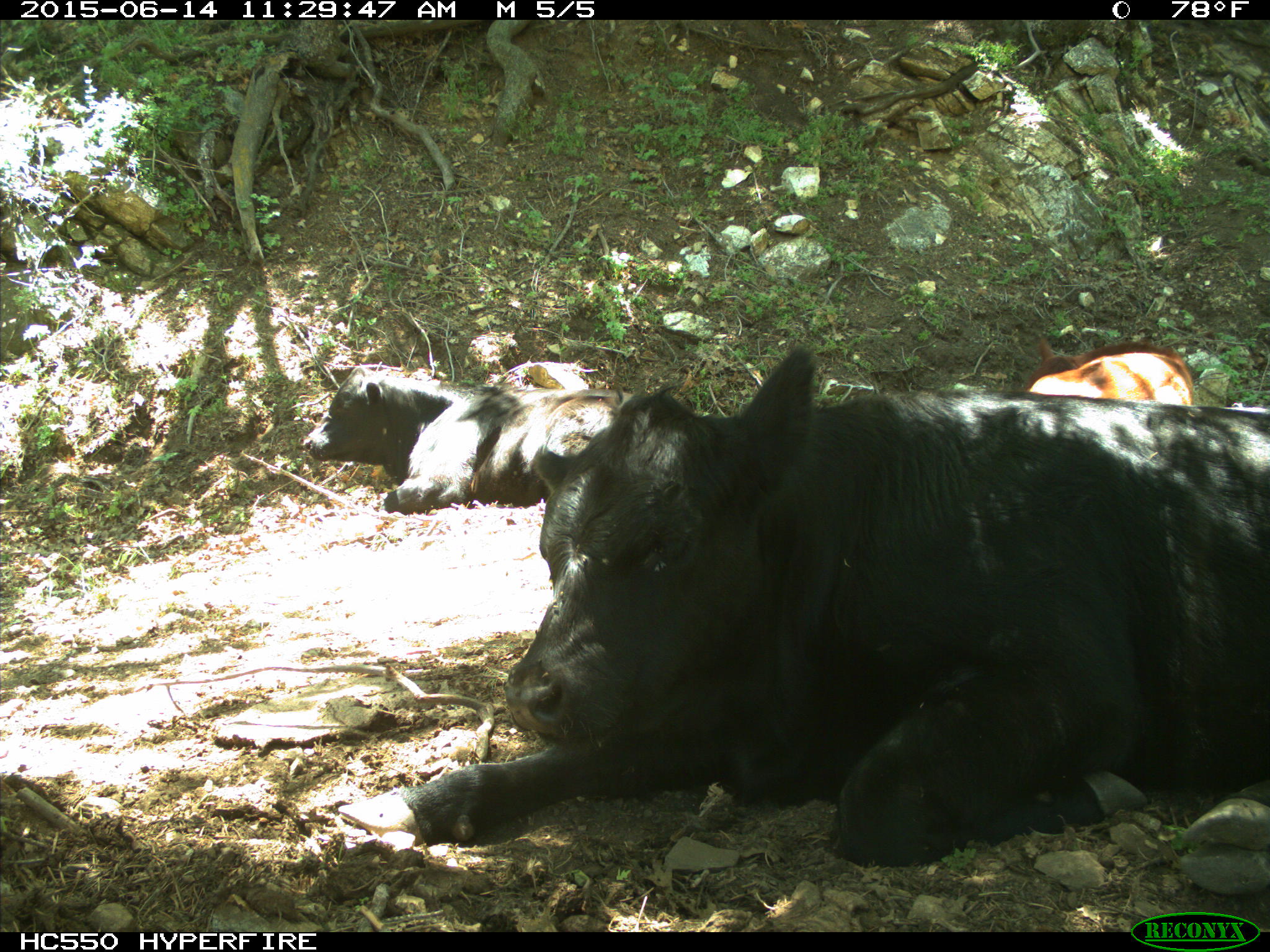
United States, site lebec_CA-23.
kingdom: Animalia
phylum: Chordata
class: Mammalia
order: Artiodactyla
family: Bovidae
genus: Bos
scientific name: Bos taurus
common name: domestic cow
Bos taurus (domestic cow).